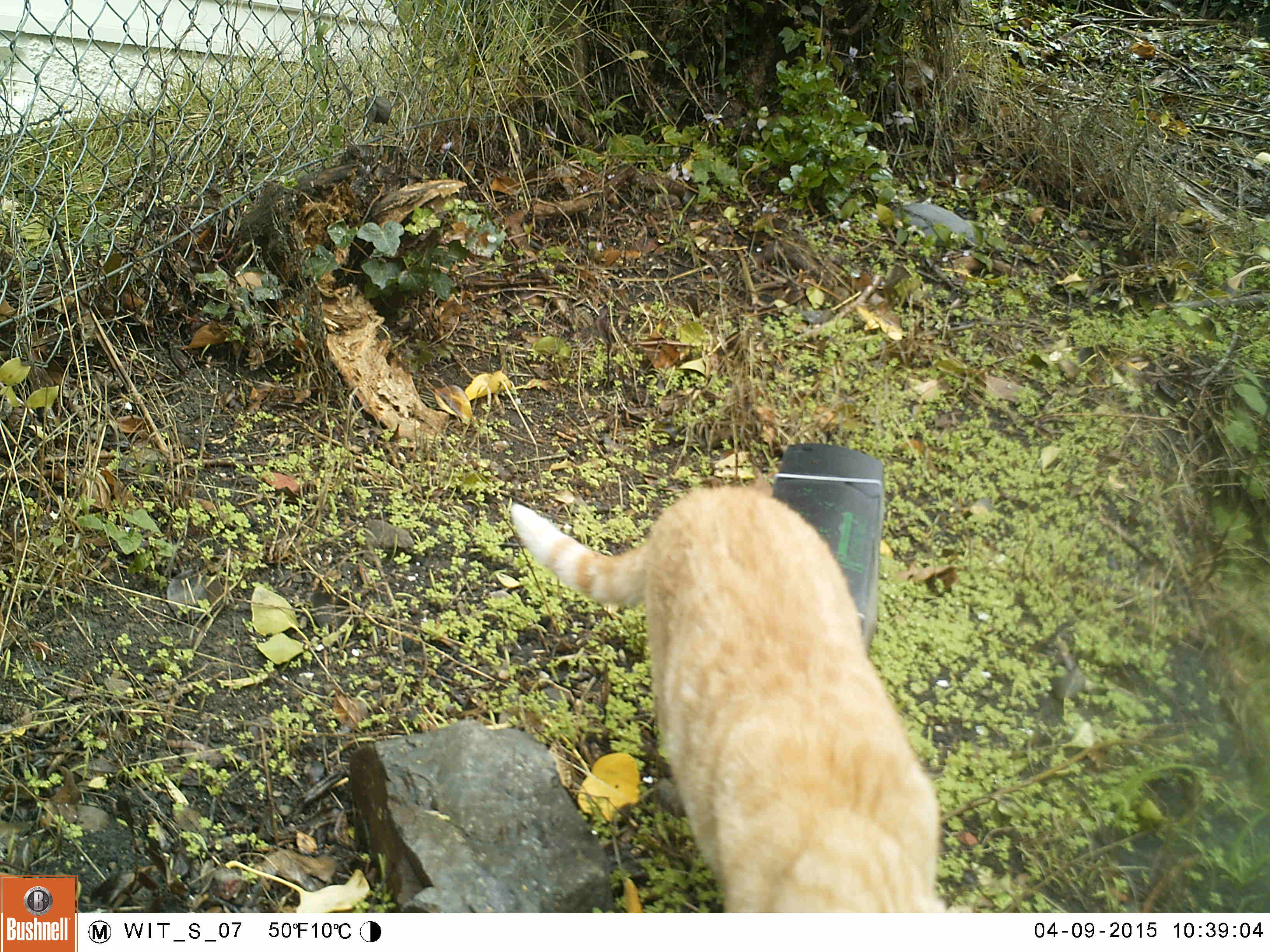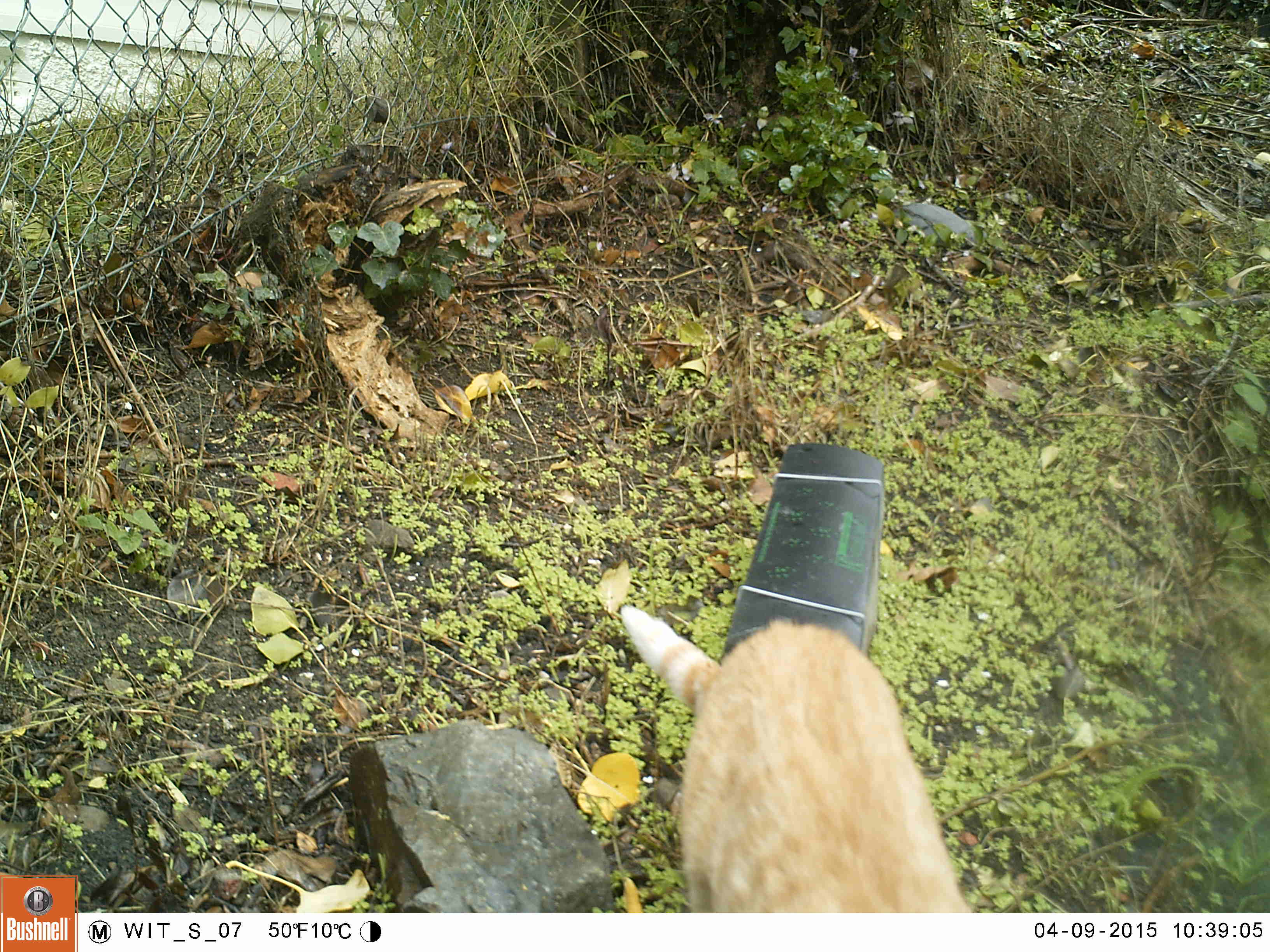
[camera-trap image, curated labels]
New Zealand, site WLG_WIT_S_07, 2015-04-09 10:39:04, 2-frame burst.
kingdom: Animalia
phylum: Chordata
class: Mammalia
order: Carnivora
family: Felidae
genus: Felis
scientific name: Felis catus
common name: domestic cat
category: cat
Cat (domestic cat) (Felis catus).